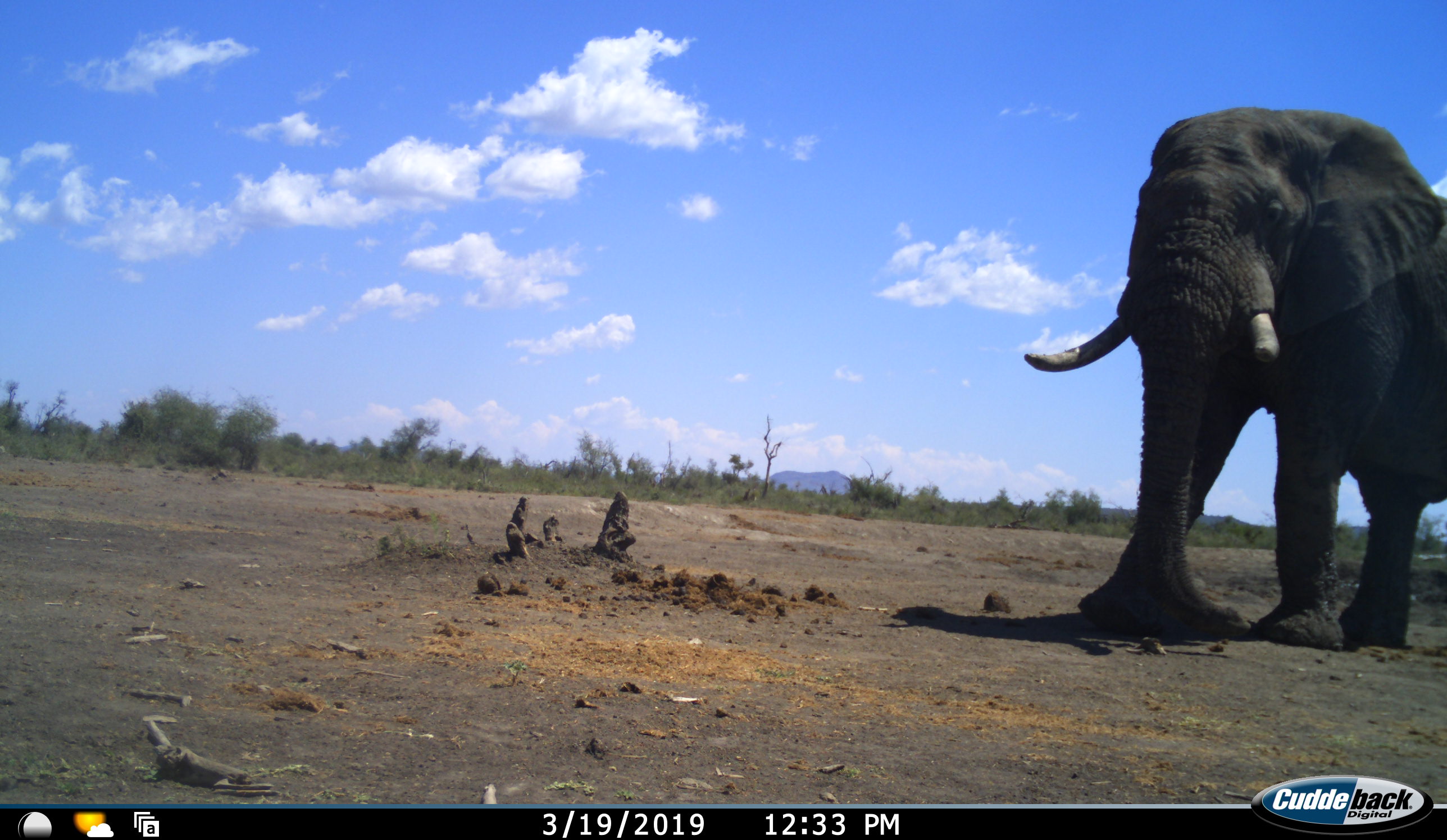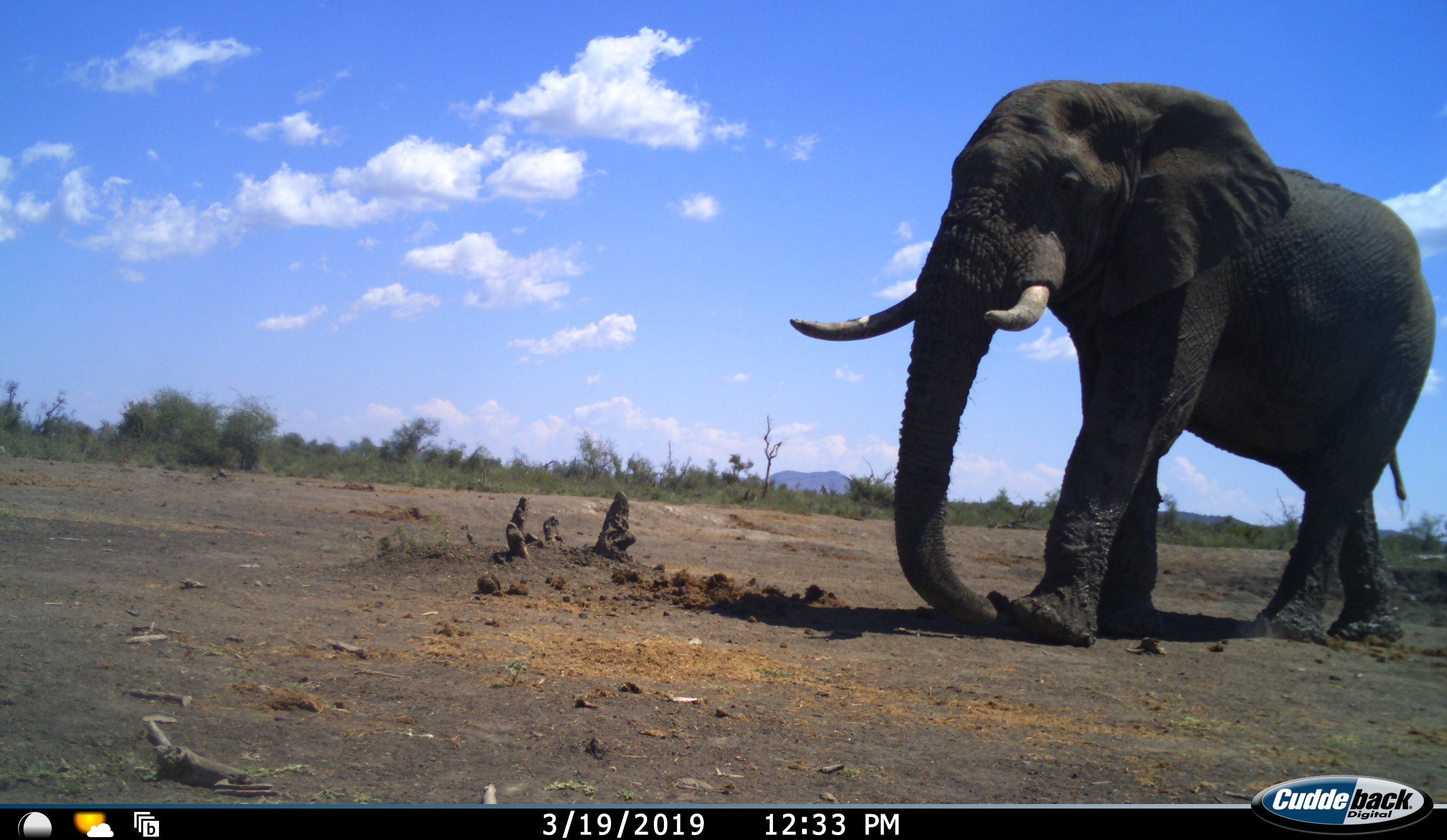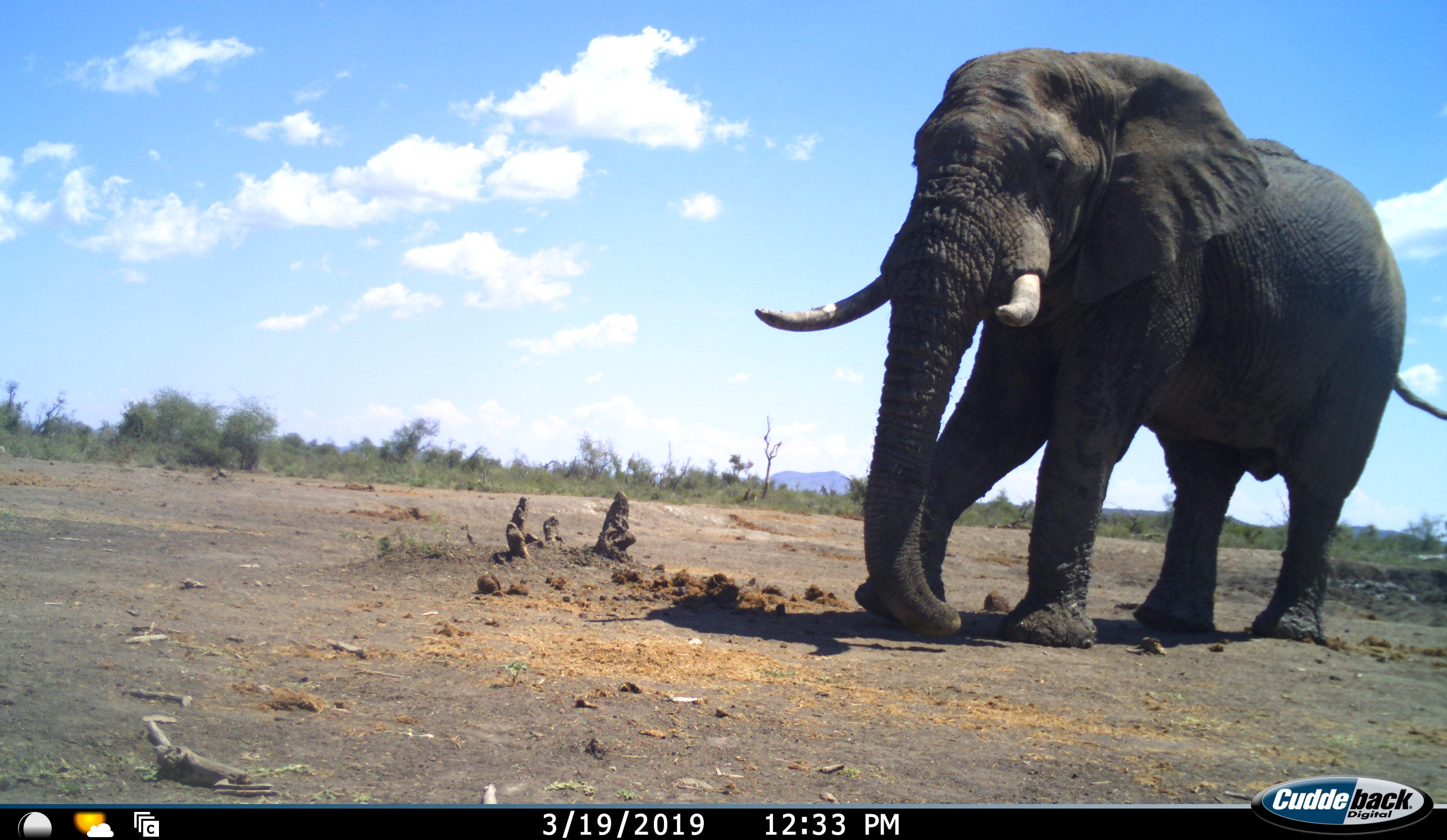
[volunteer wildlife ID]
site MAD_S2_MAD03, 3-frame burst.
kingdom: Animalia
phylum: Chordata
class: Mammalia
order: Proboscidea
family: Elephantidae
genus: Loxodonta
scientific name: Loxodonta africana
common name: african bush elephant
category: elephant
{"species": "elephant (african bush elephant) (Loxodonta africana)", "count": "1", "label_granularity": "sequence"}